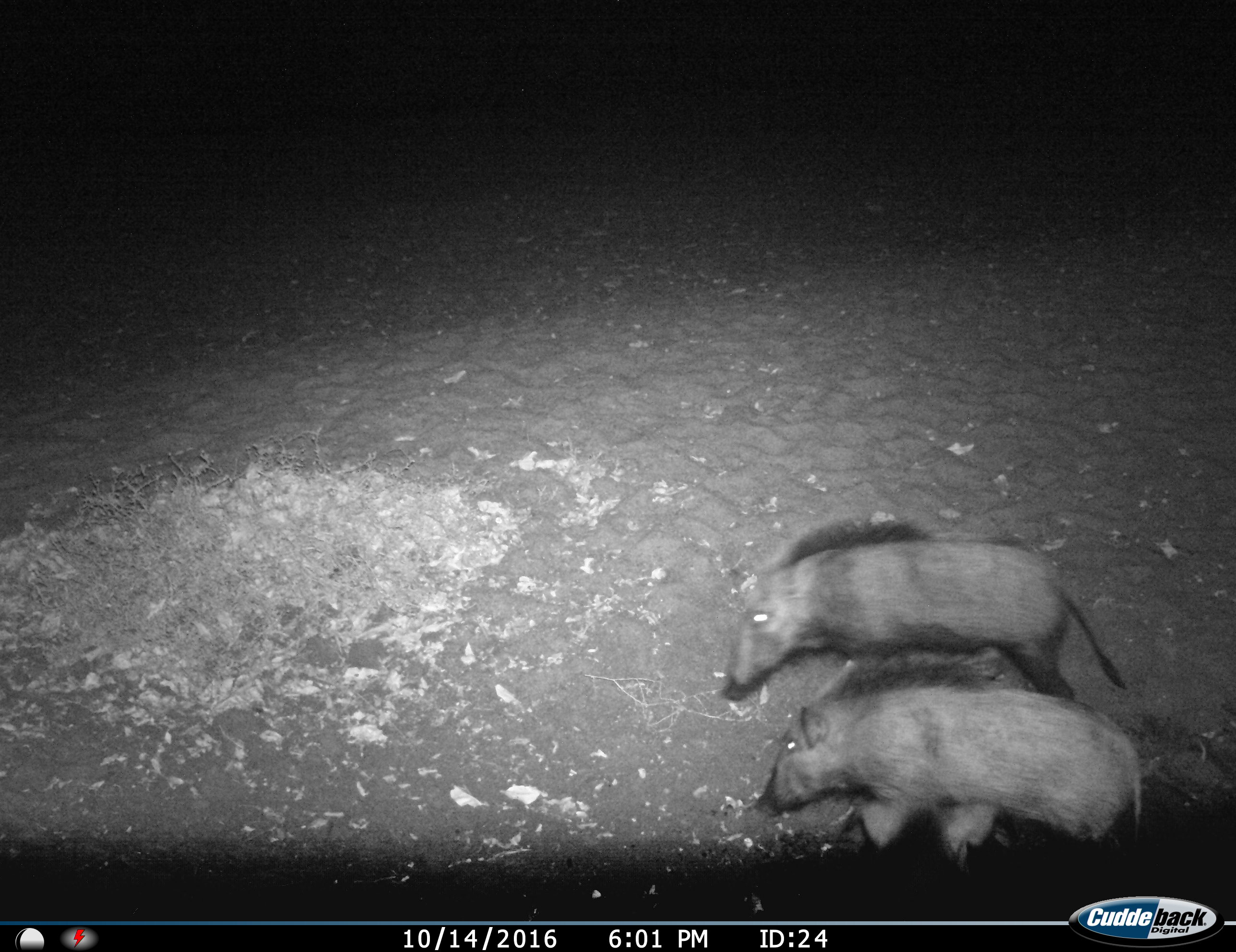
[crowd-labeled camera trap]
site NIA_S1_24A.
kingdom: Animalia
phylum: Chordata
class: Mammalia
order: Artiodactyla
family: Suidae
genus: Potamochoerus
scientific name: Potamochoerus larvatus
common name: bushpig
Bushpig (Potamochoerus larvatus), count 2. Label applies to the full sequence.